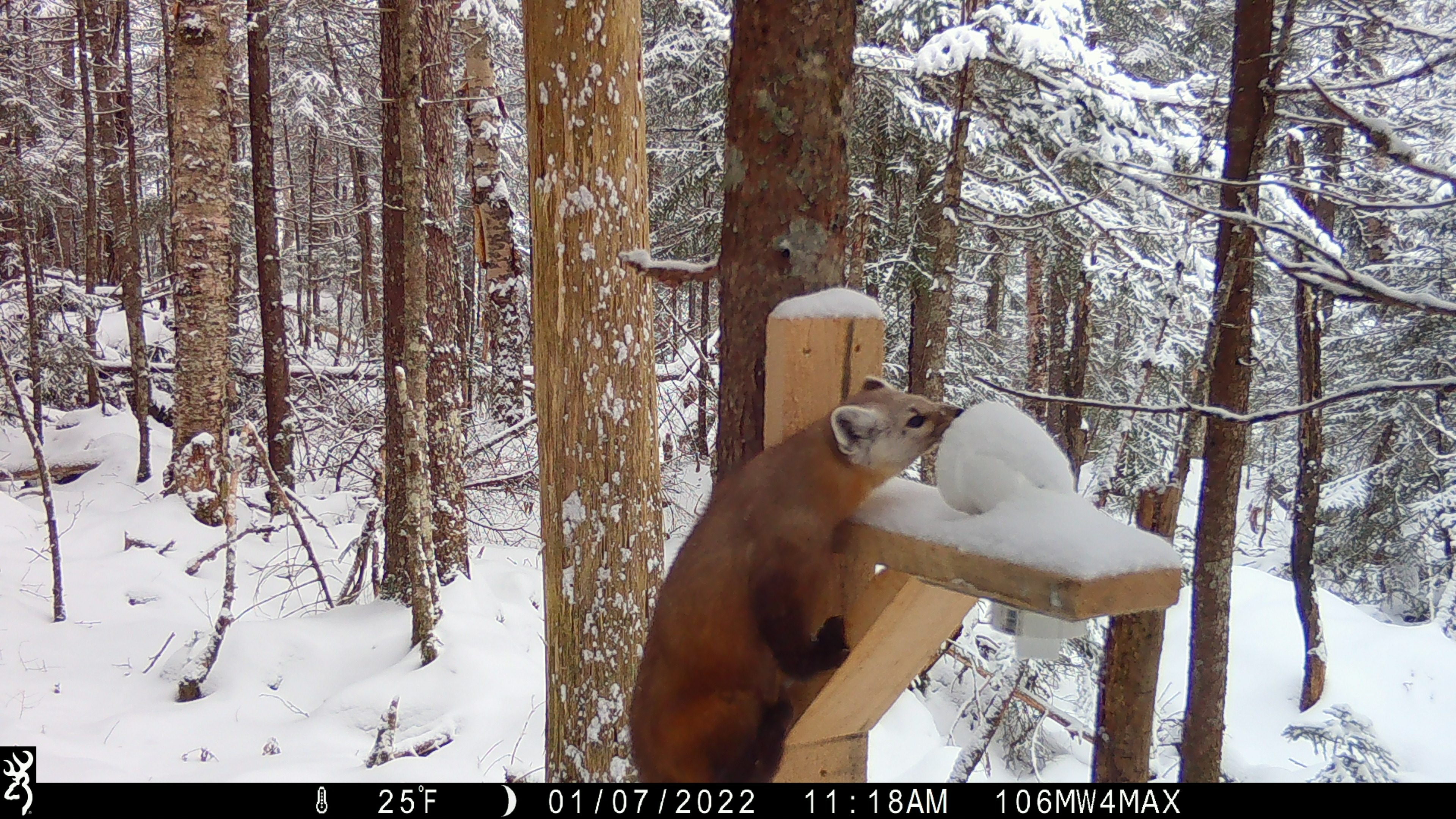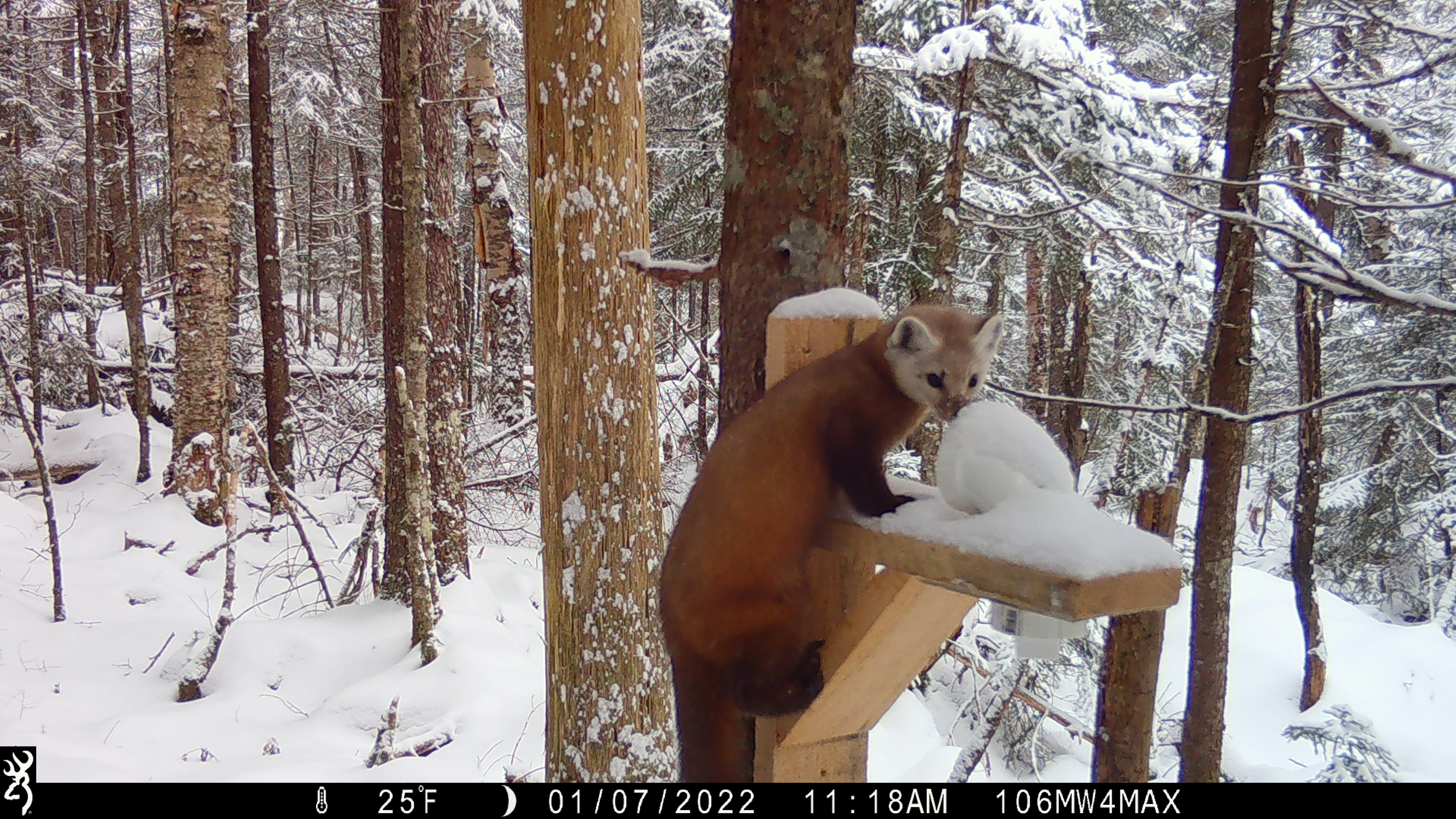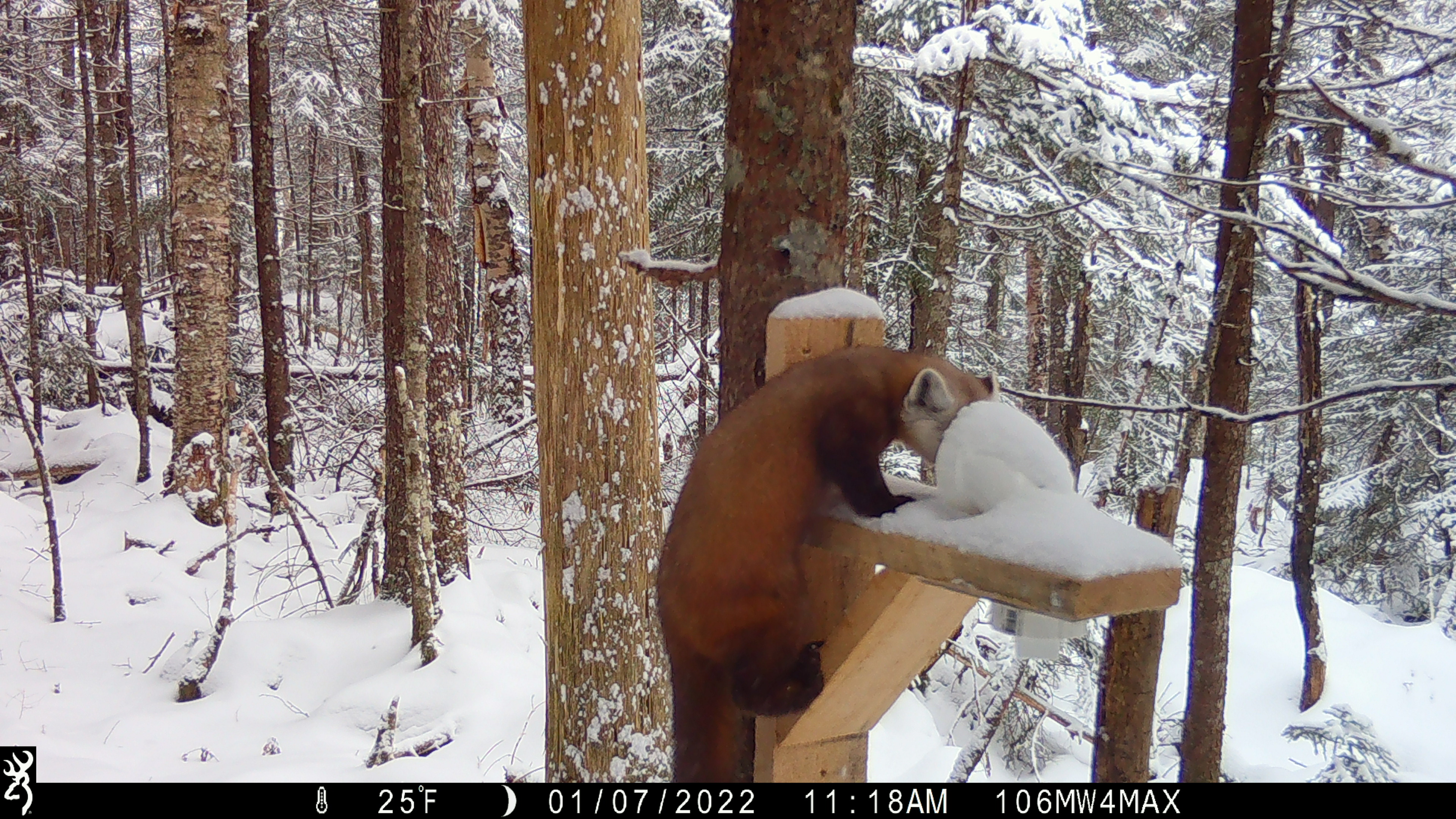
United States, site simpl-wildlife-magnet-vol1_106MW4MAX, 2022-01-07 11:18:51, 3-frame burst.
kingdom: Animalia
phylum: Chordata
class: Mammalia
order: Carnivora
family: Mustelidae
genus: Martes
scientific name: Martes americana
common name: american marten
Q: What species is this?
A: American marten (Martes americana).